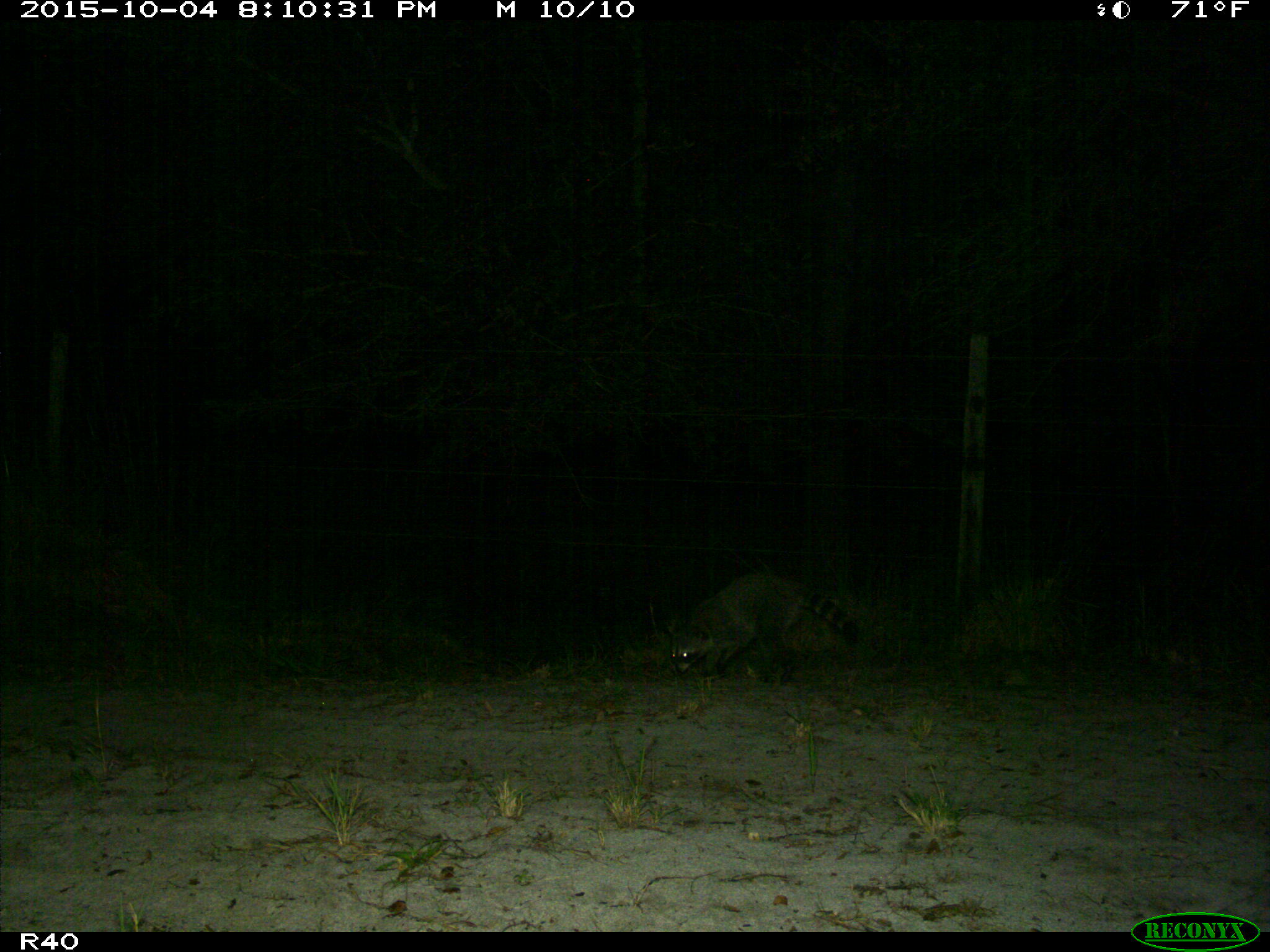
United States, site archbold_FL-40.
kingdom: Animalia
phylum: Chordata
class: Mammalia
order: Carnivora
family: Procyonidae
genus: Procyon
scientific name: Procyon lotor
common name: common raccoon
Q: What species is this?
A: Procyon lotor (common raccoon).